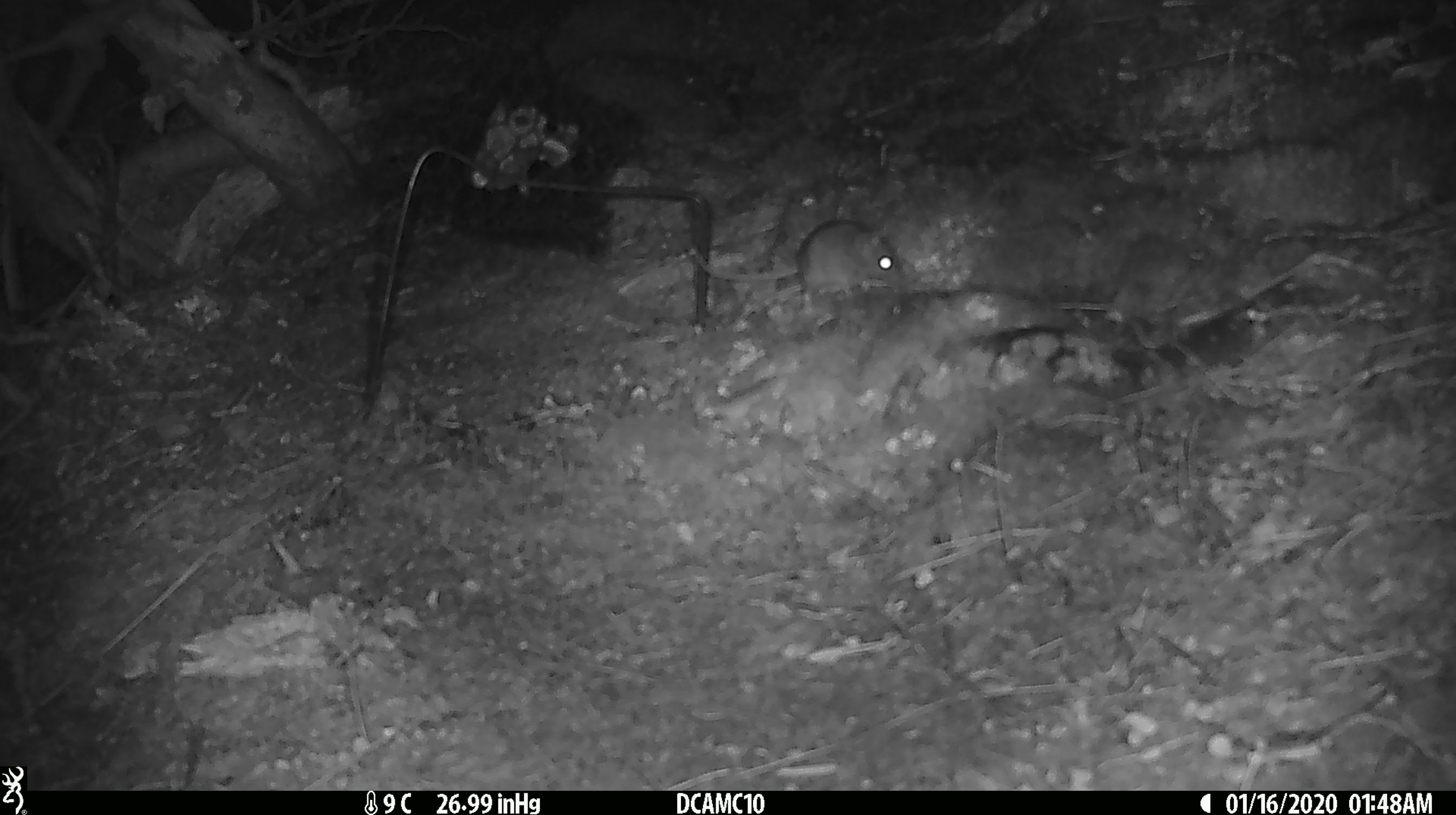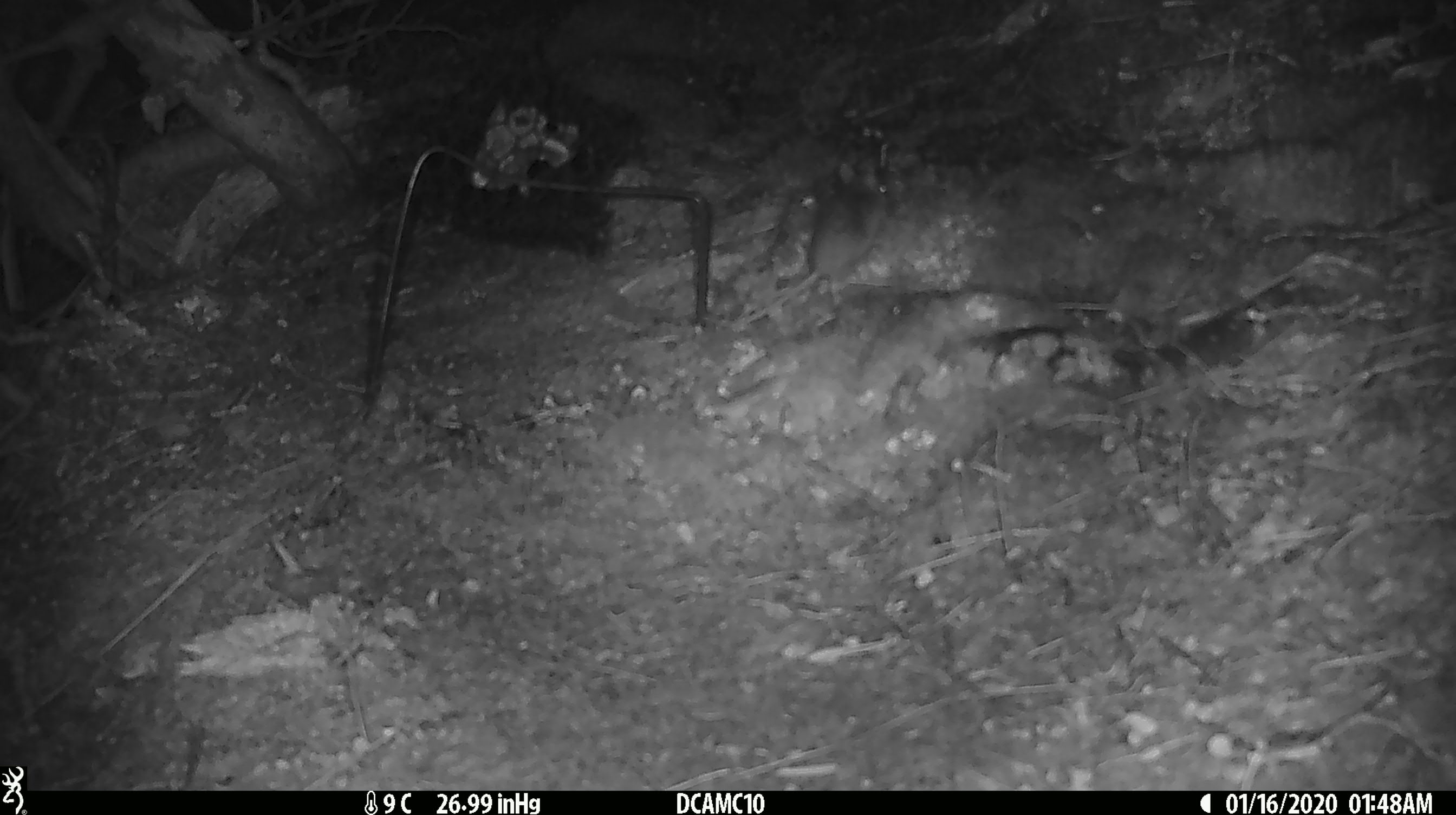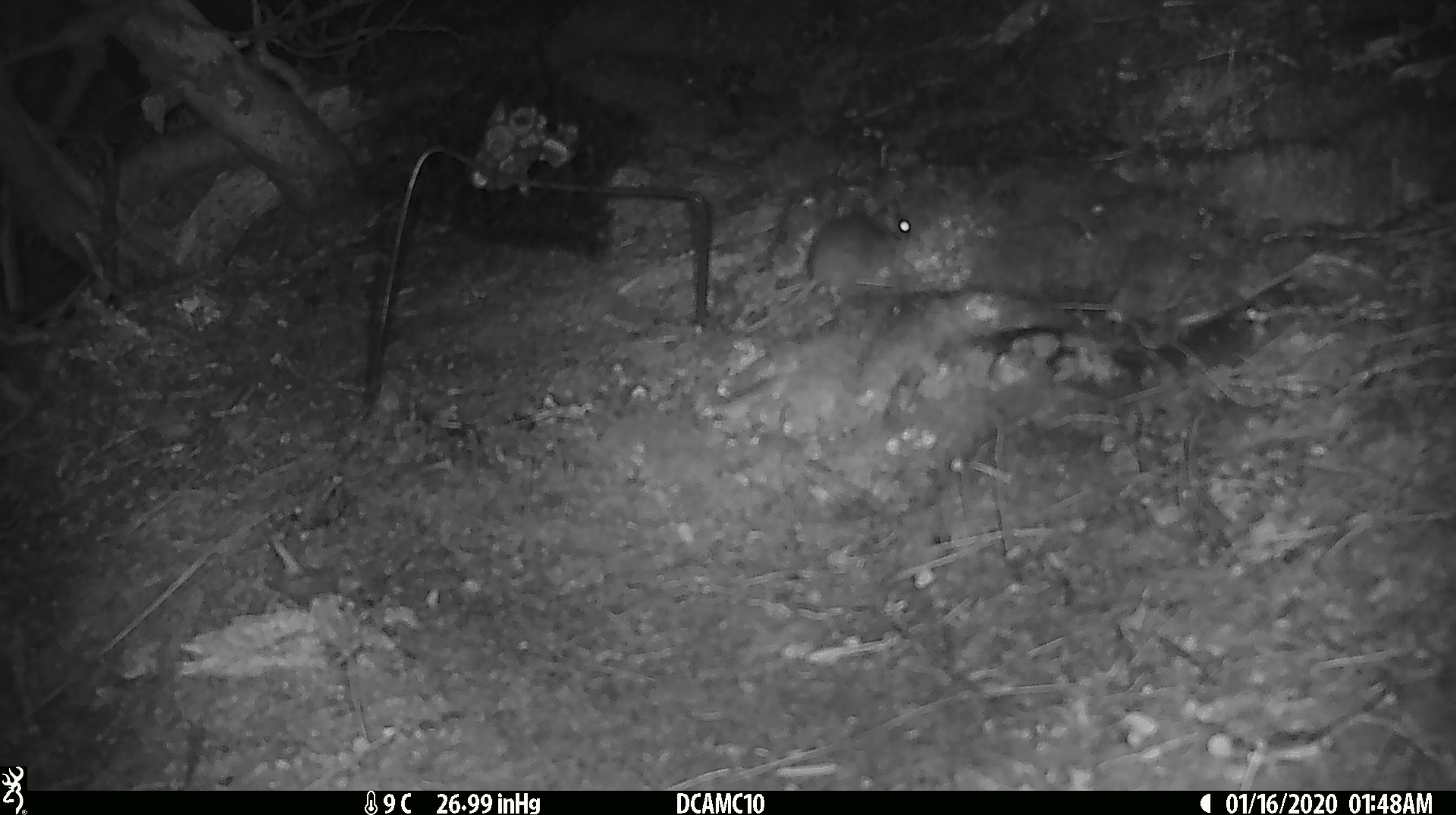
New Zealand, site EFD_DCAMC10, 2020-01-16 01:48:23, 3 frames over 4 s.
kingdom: Animalia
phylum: Chordata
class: Mammalia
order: Rodentia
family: Muridae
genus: Mus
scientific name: Mus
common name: mouse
Mouse (Mus).